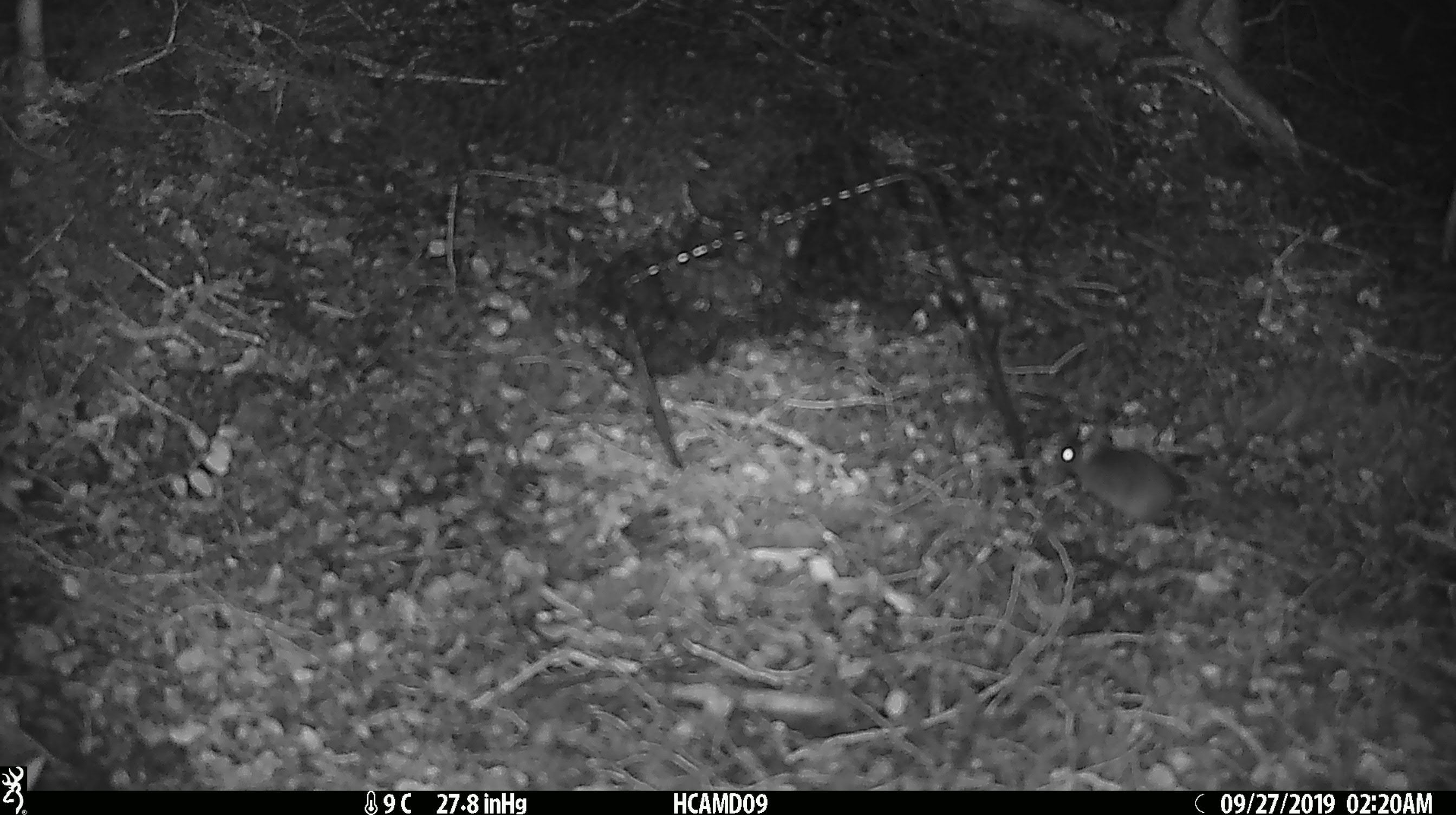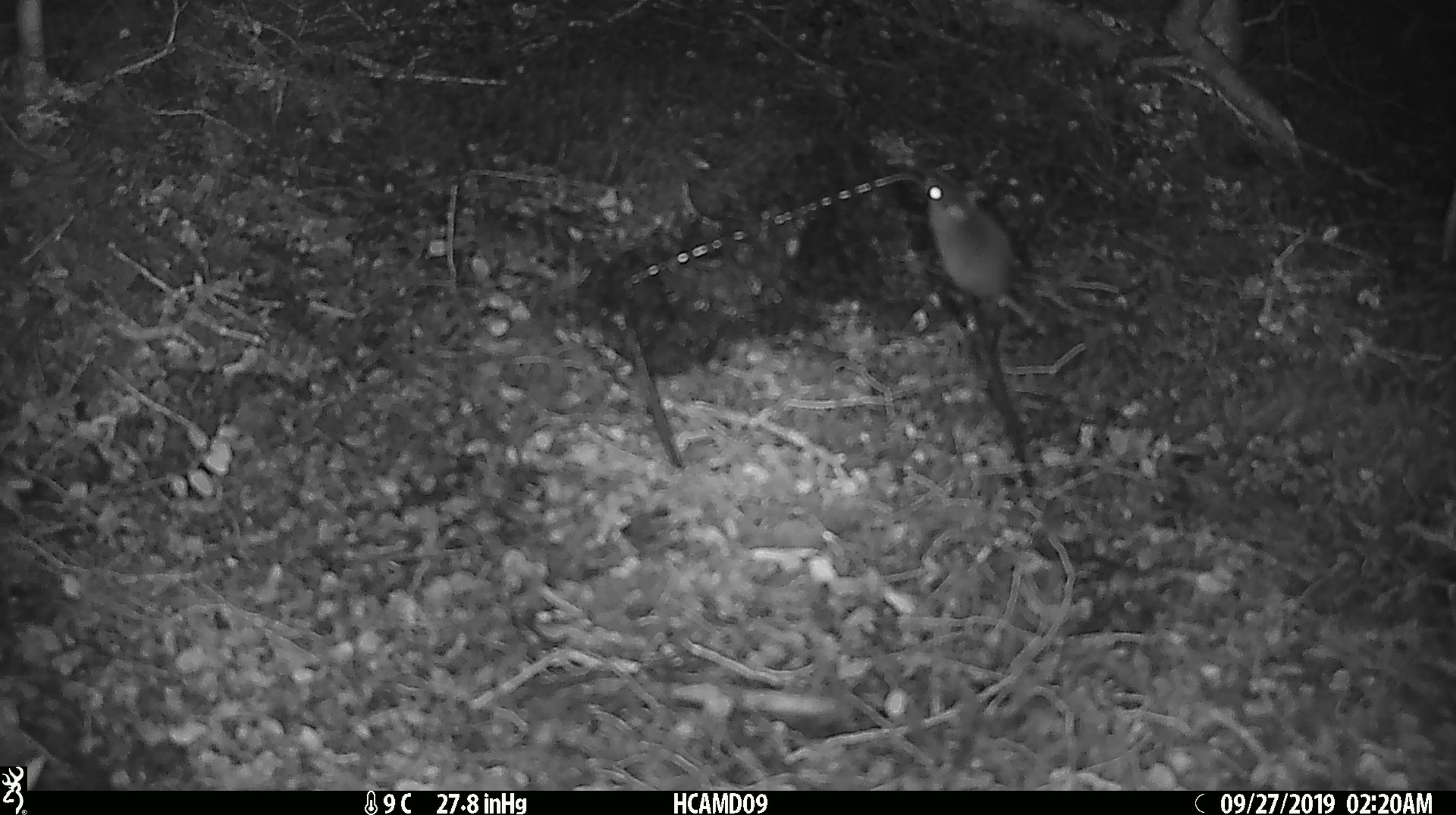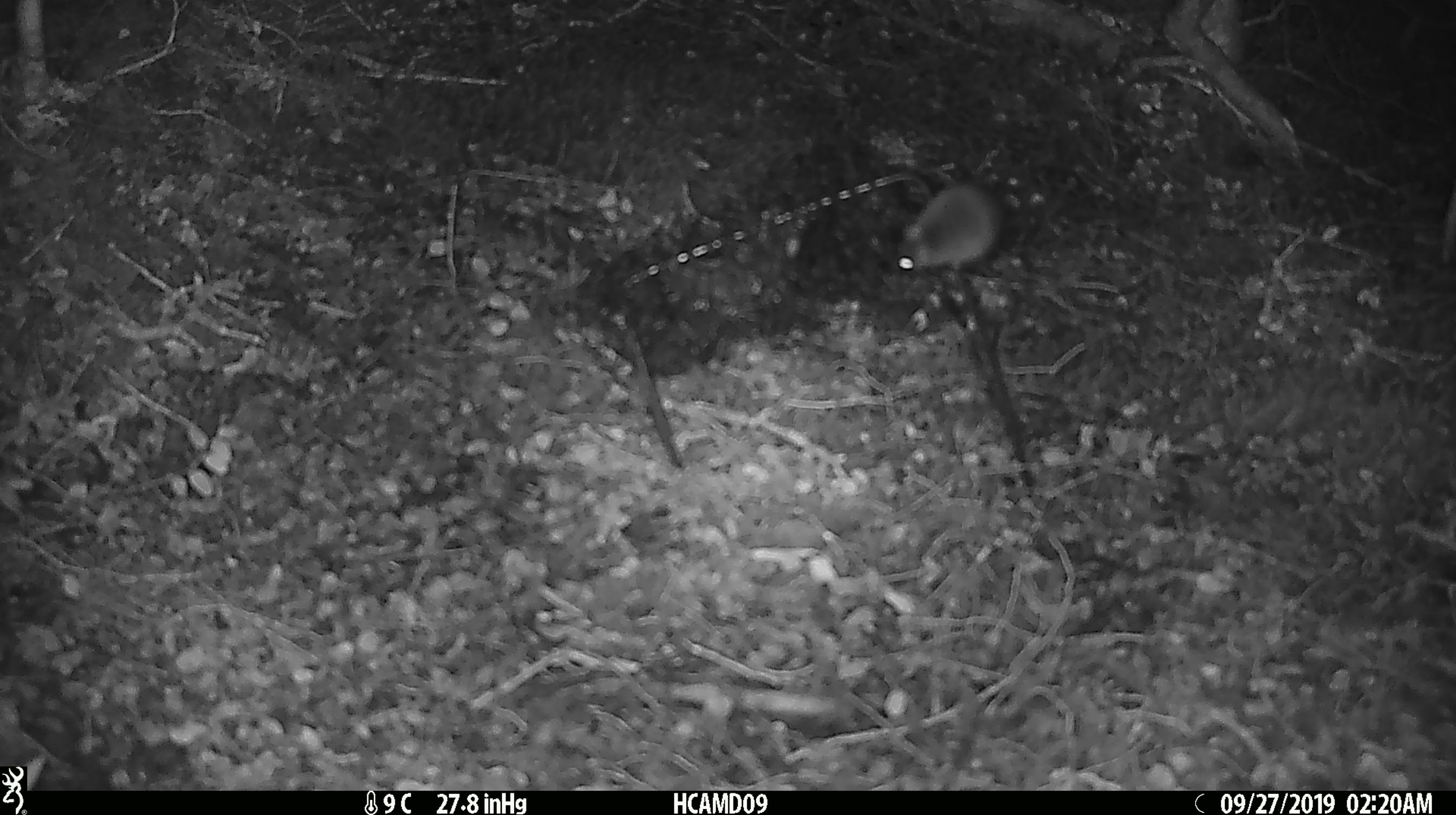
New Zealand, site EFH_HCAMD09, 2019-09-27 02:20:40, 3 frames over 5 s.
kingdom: Animalia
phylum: Chordata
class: Mammalia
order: Rodentia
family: Muridae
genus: Mus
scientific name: Mus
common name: mouse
Mouse (Mus).